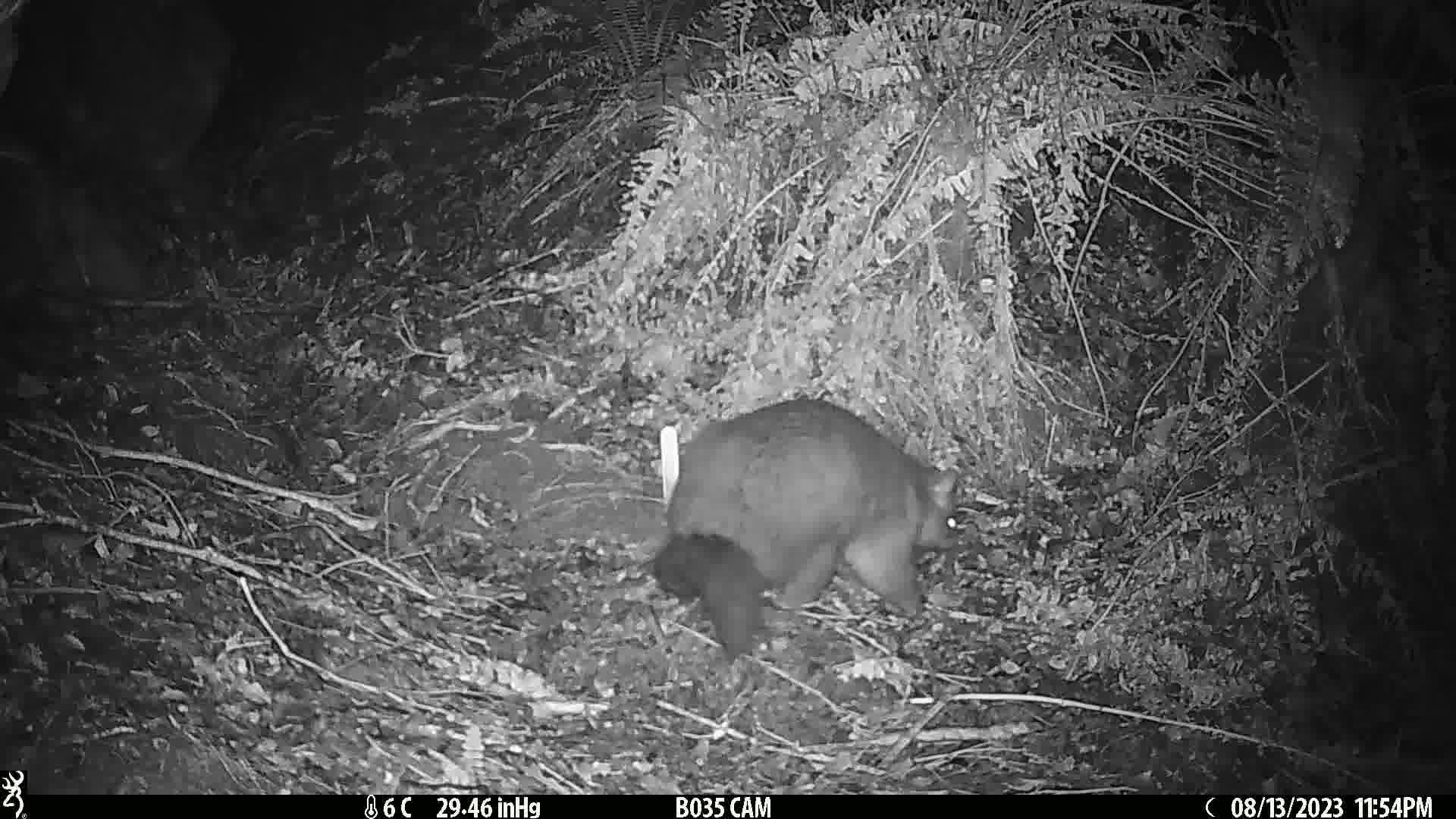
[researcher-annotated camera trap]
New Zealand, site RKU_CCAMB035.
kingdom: Animalia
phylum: Chordata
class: Mammalia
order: Diprotodontia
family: Phalangeridae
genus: Trichosurus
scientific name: Trichosurus vulpecula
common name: common brushtail possum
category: possum